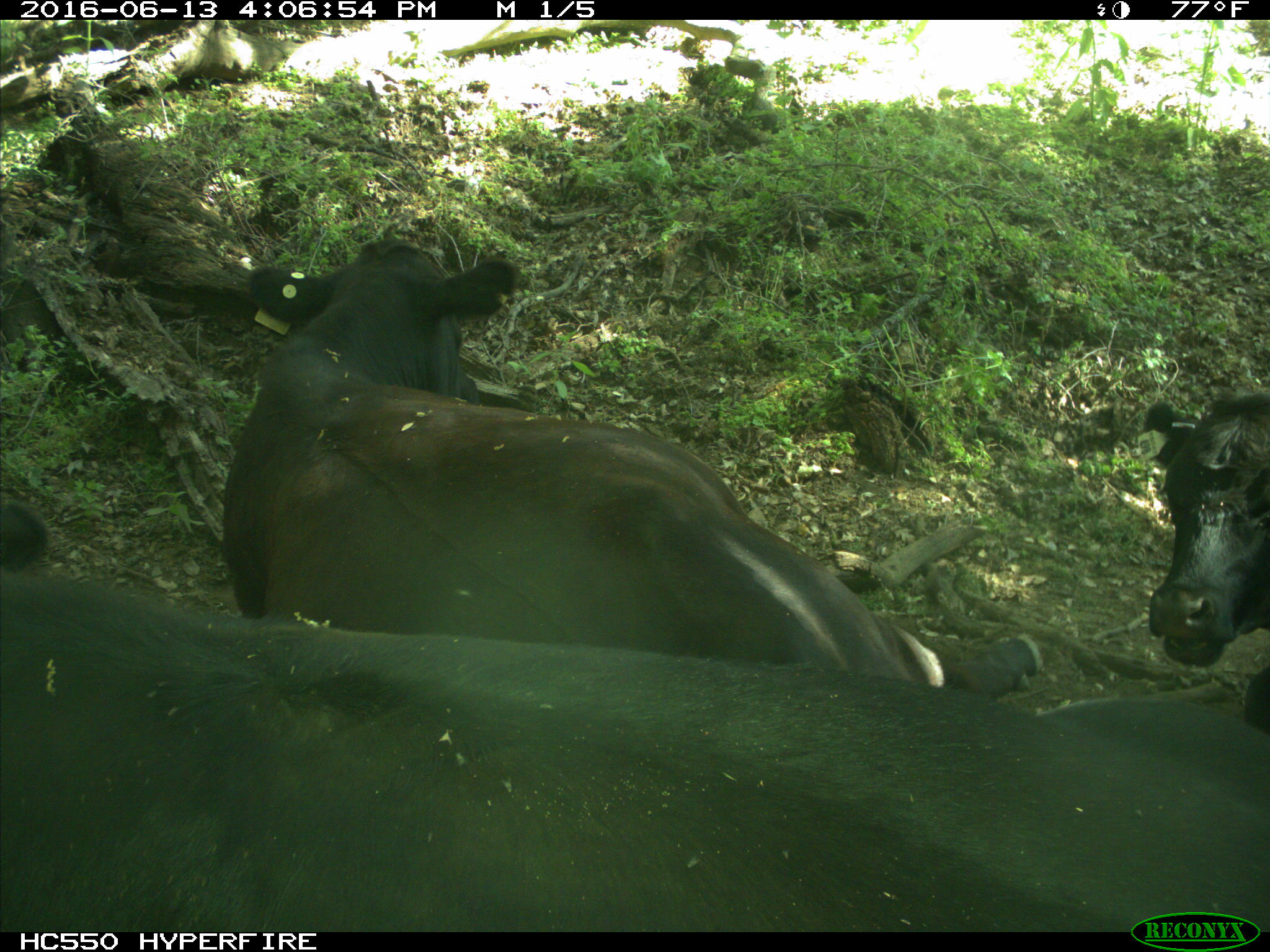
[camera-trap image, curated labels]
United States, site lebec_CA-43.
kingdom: Animalia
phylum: Chordata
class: Mammalia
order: Artiodactyla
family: Bovidae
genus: Bos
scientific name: Bos taurus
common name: domestic cow